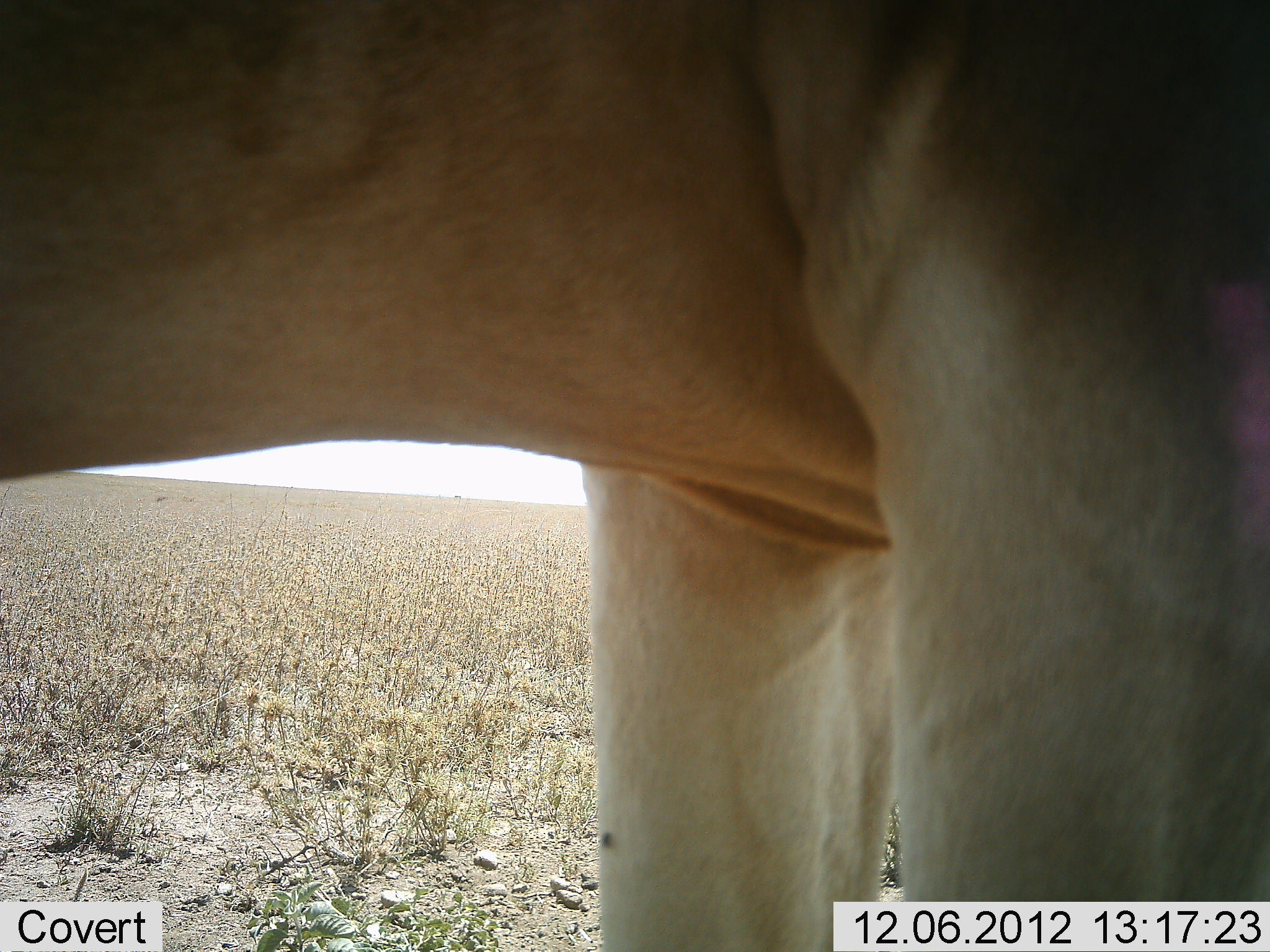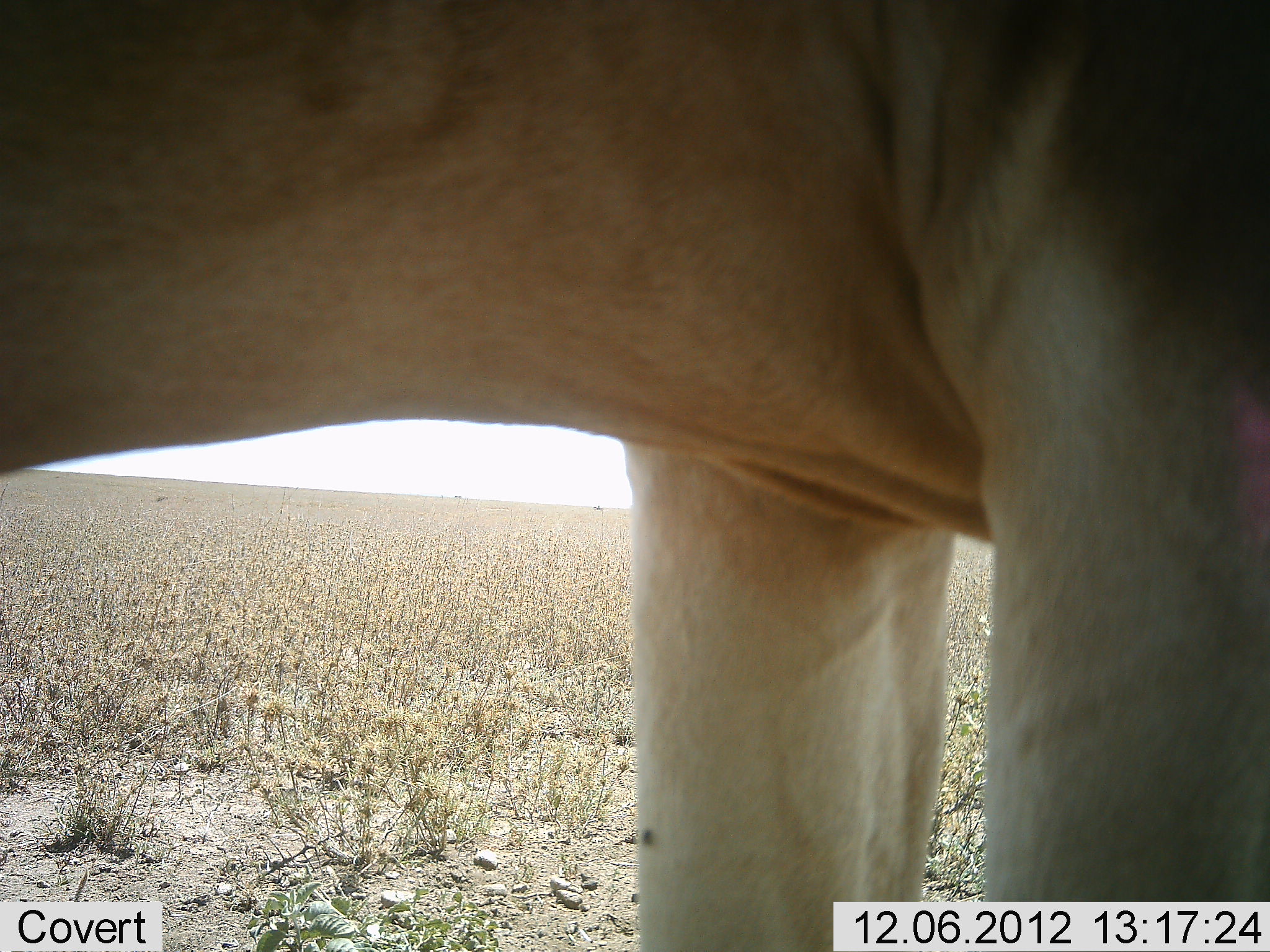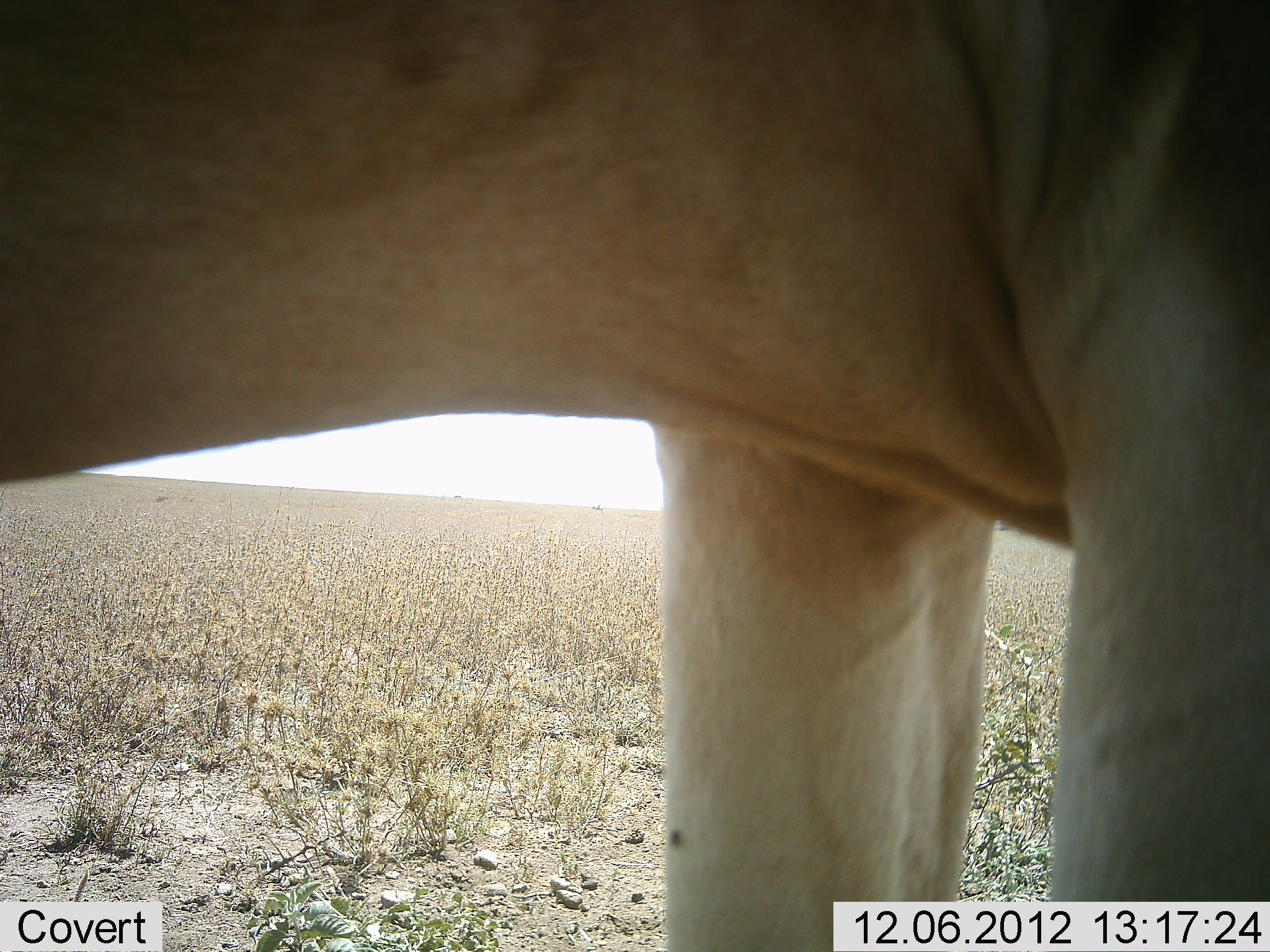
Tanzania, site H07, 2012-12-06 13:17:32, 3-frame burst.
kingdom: Animalia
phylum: Chordata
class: Mammalia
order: Artiodactyla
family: Bovidae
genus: Alcelaphus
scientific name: Alcelaphus buselaphus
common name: hartebeest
Hartebeest (Alcelaphus buselaphus), count 1. Behavior (volunteer vote fractions): standing 100%, resting 0%, moving 0%, interacting 0%. Young present (vote fraction): 0%. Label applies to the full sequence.